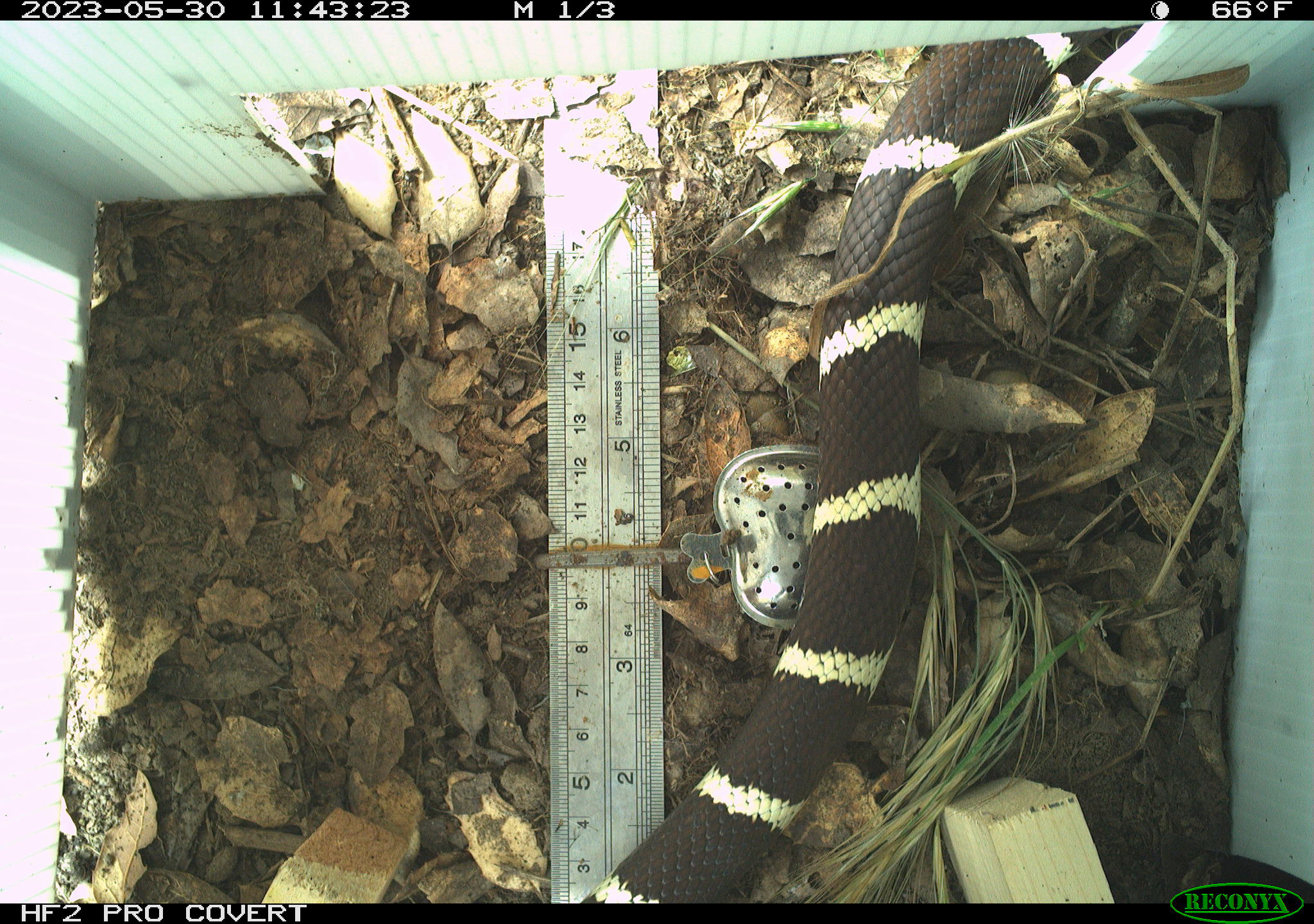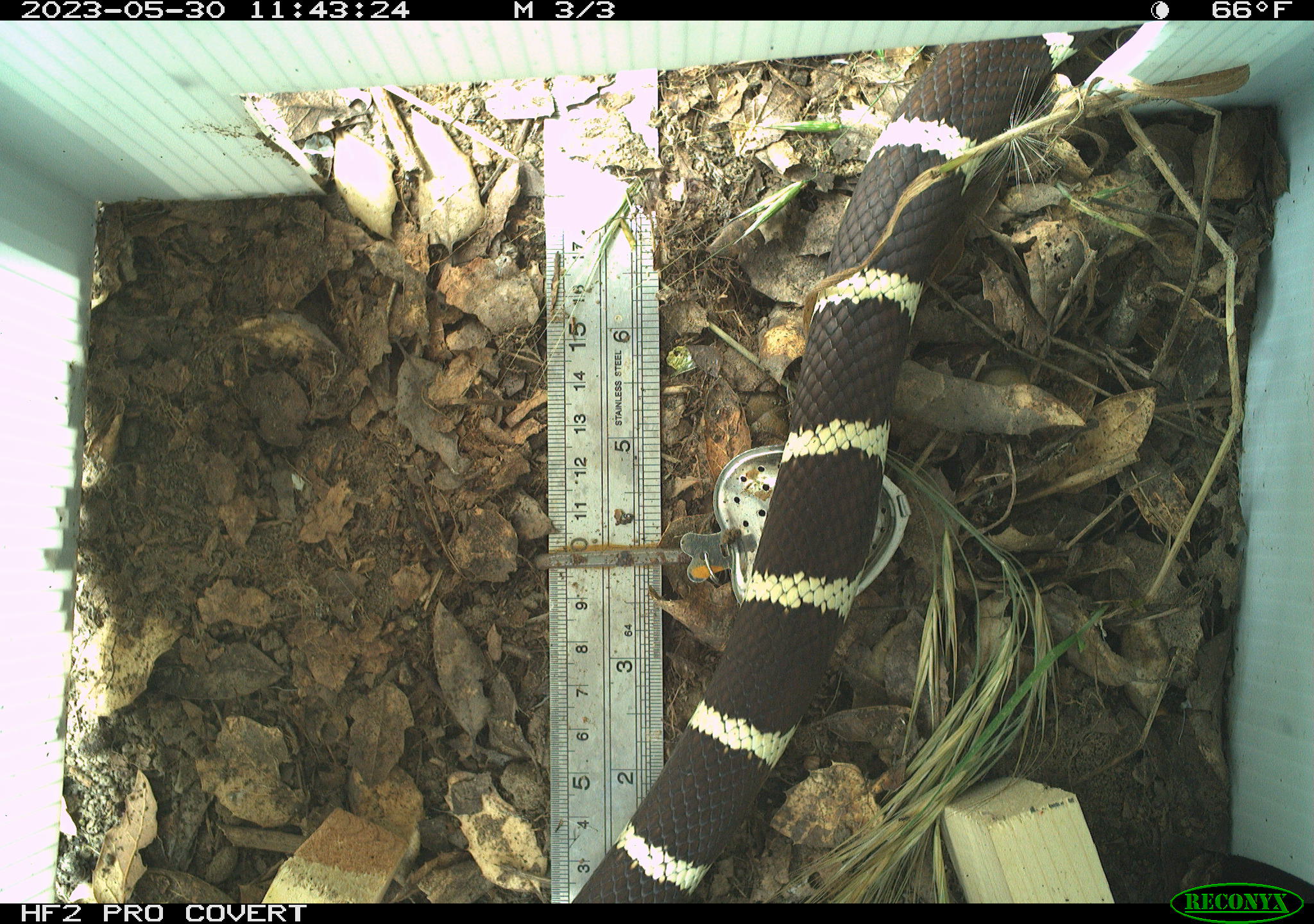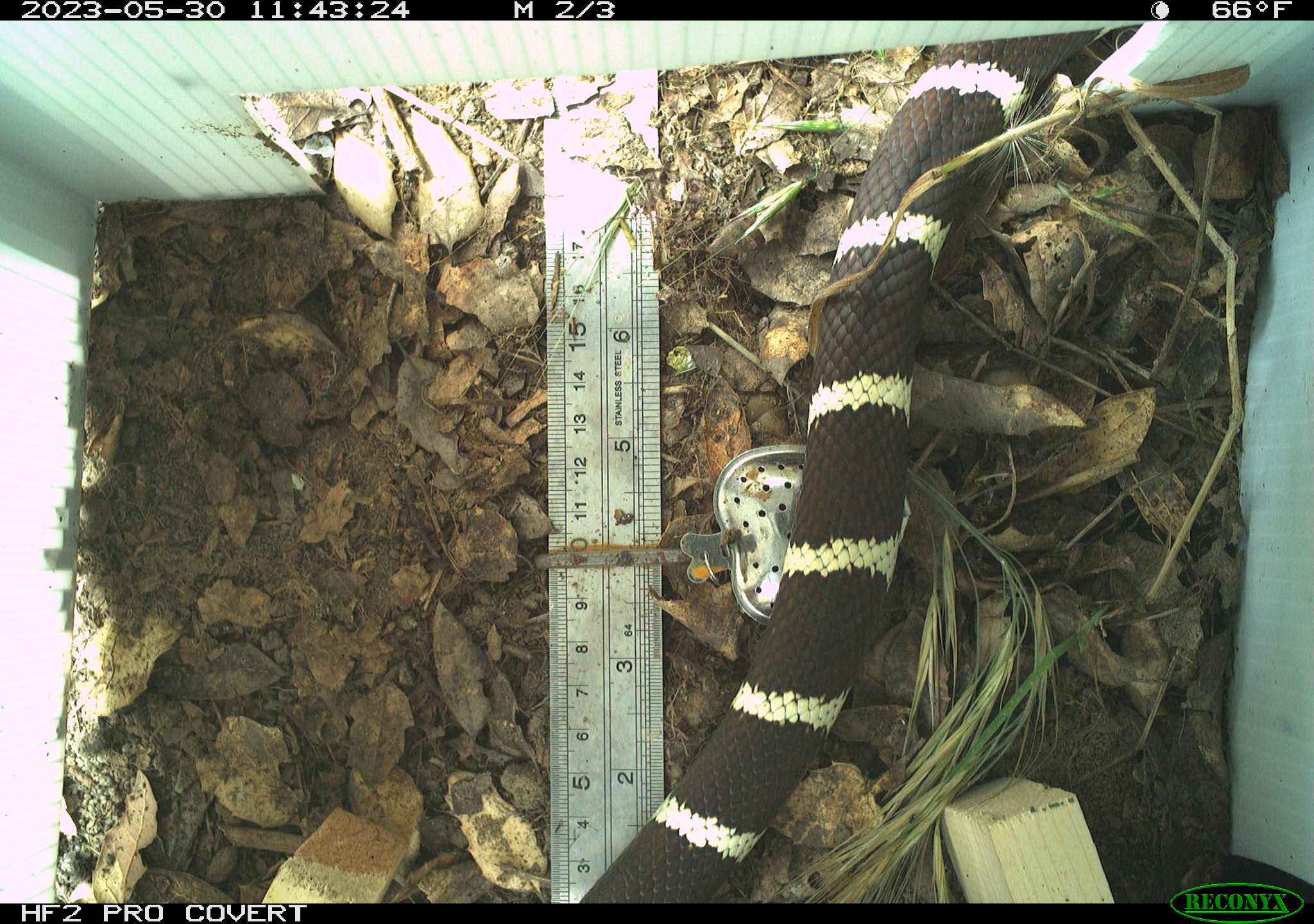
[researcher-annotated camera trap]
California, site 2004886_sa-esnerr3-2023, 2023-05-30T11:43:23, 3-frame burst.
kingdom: Animalia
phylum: Chordata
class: Reptilia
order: Squamata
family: Colubridae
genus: Lampropeltis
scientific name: Lampropeltis californiae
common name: california kingsnake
California kingsnake (Lampropeltis californiae).